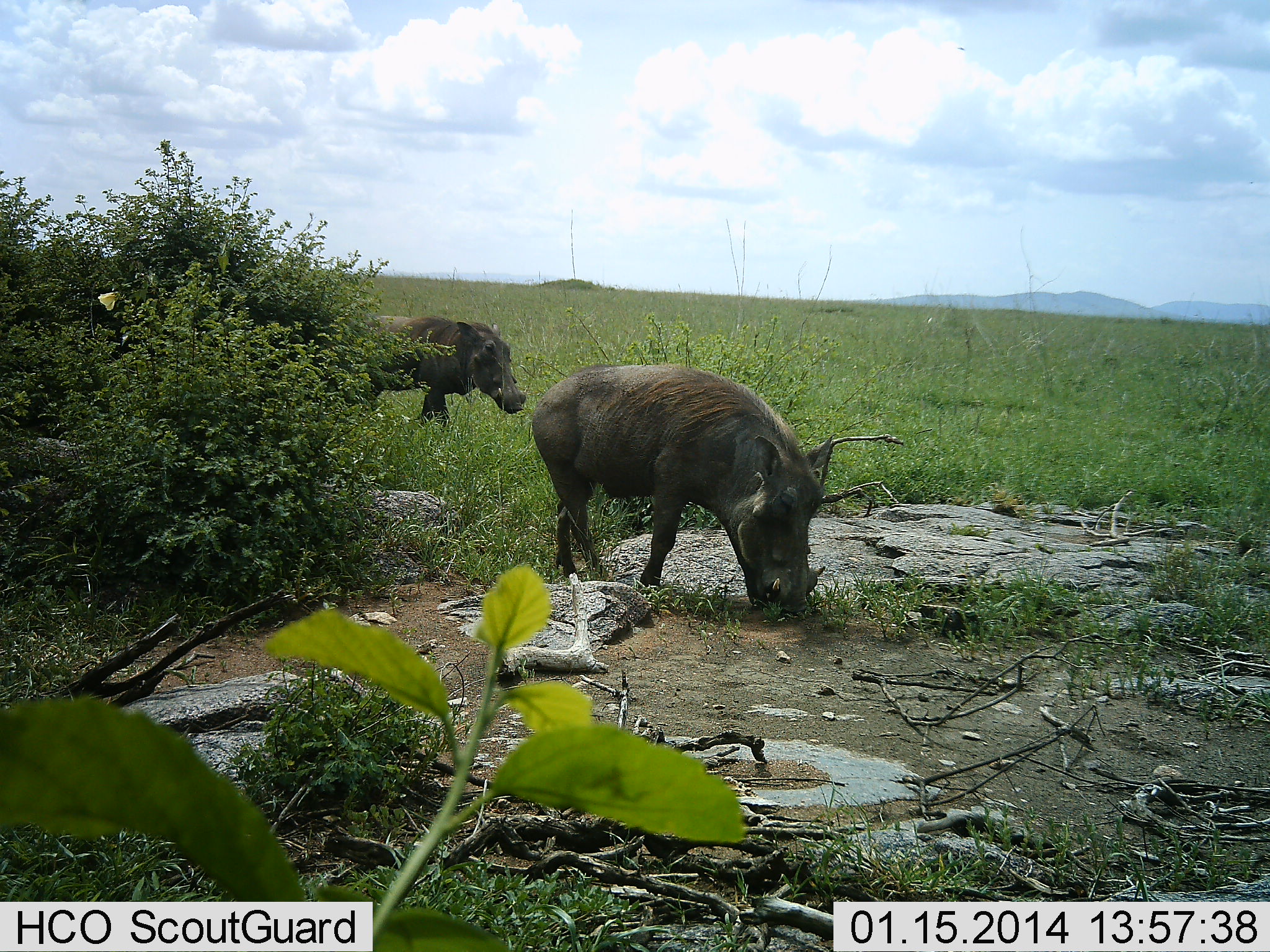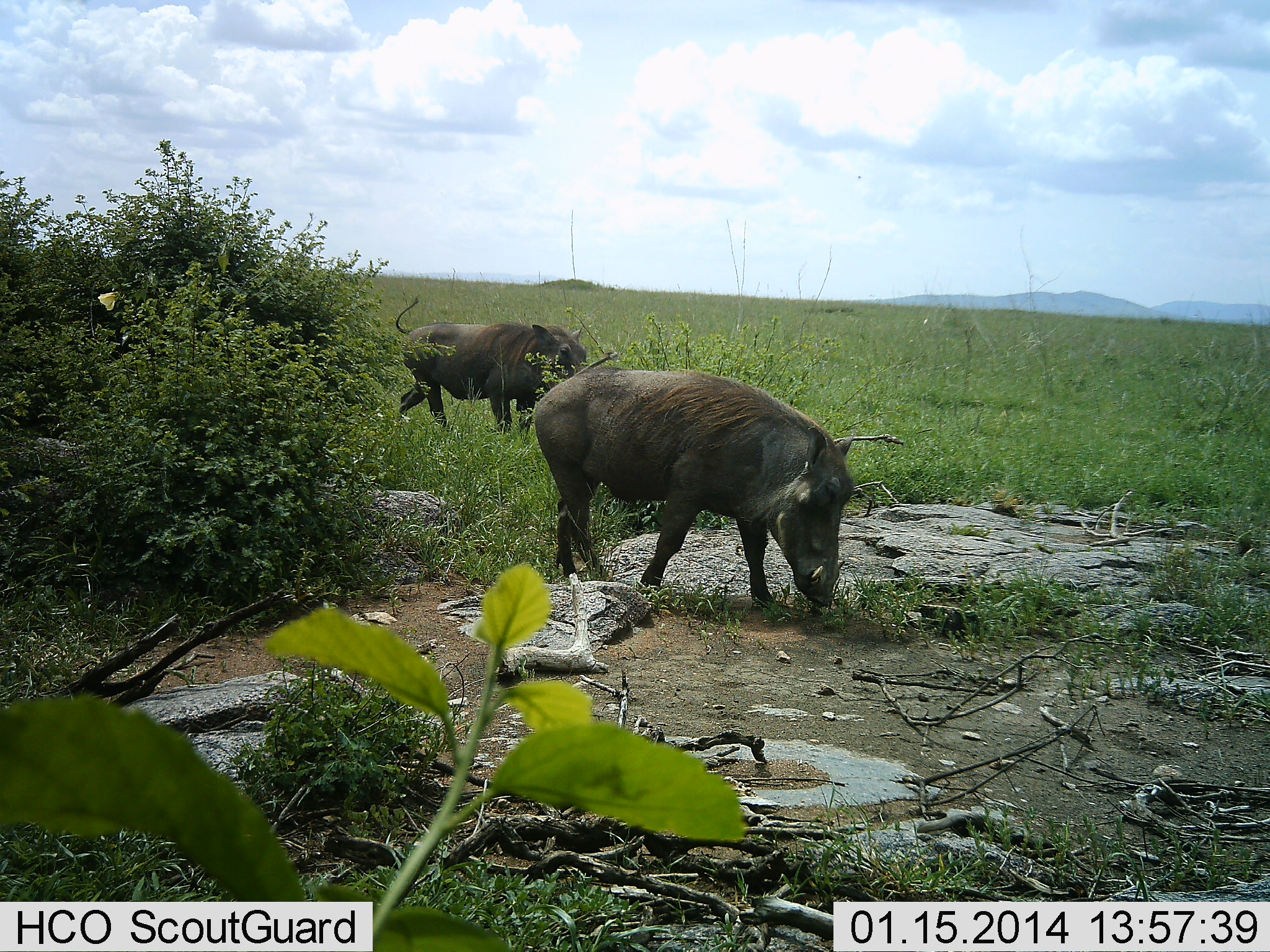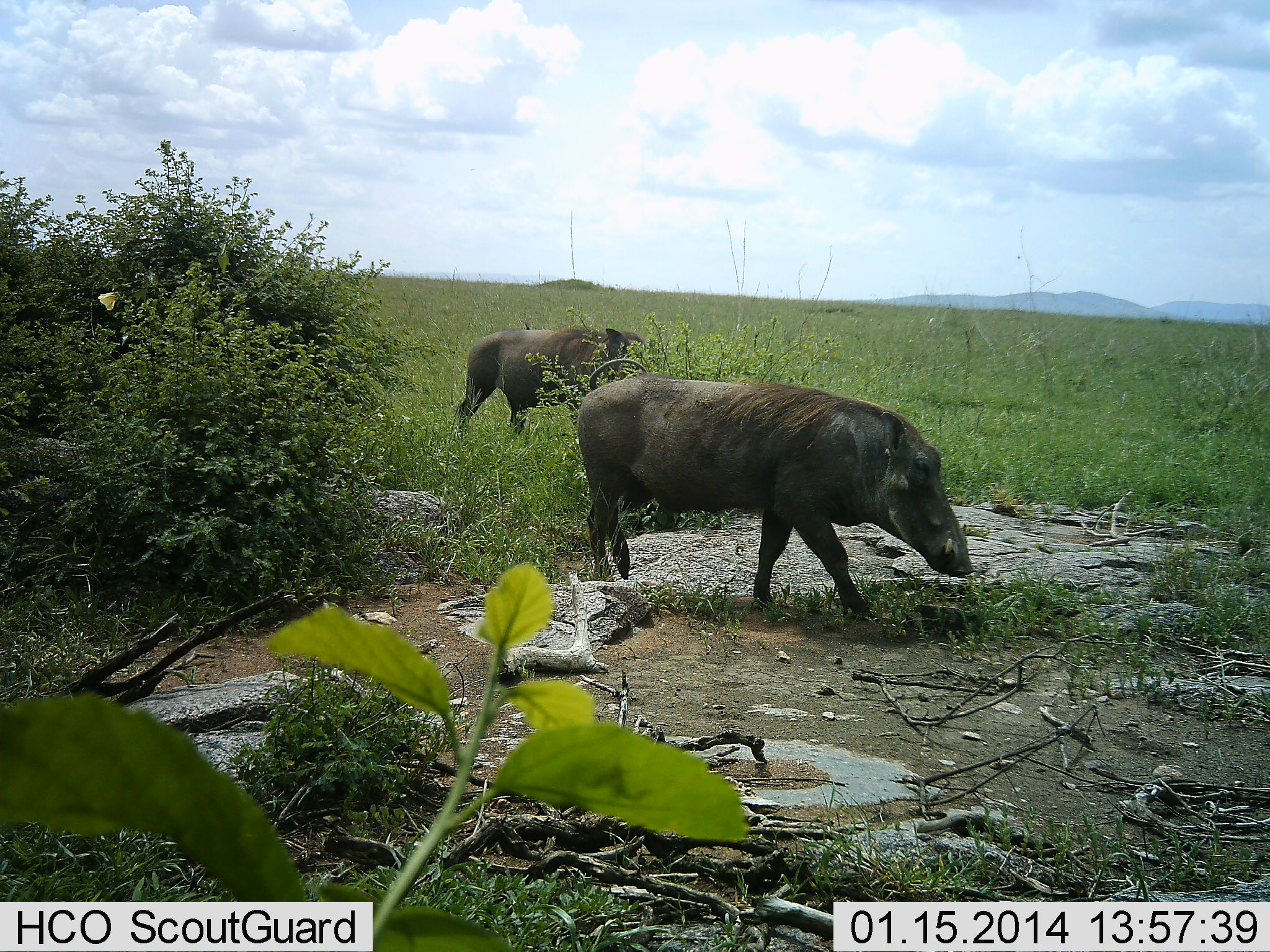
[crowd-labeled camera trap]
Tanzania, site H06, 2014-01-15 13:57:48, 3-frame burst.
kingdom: Animalia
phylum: Chordata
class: Mammalia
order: Artiodactyla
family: Suidae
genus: Phacochoerus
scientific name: Phacochoerus africanus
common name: warthog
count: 2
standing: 10%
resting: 0%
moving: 100%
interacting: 0%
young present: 0%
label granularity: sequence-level